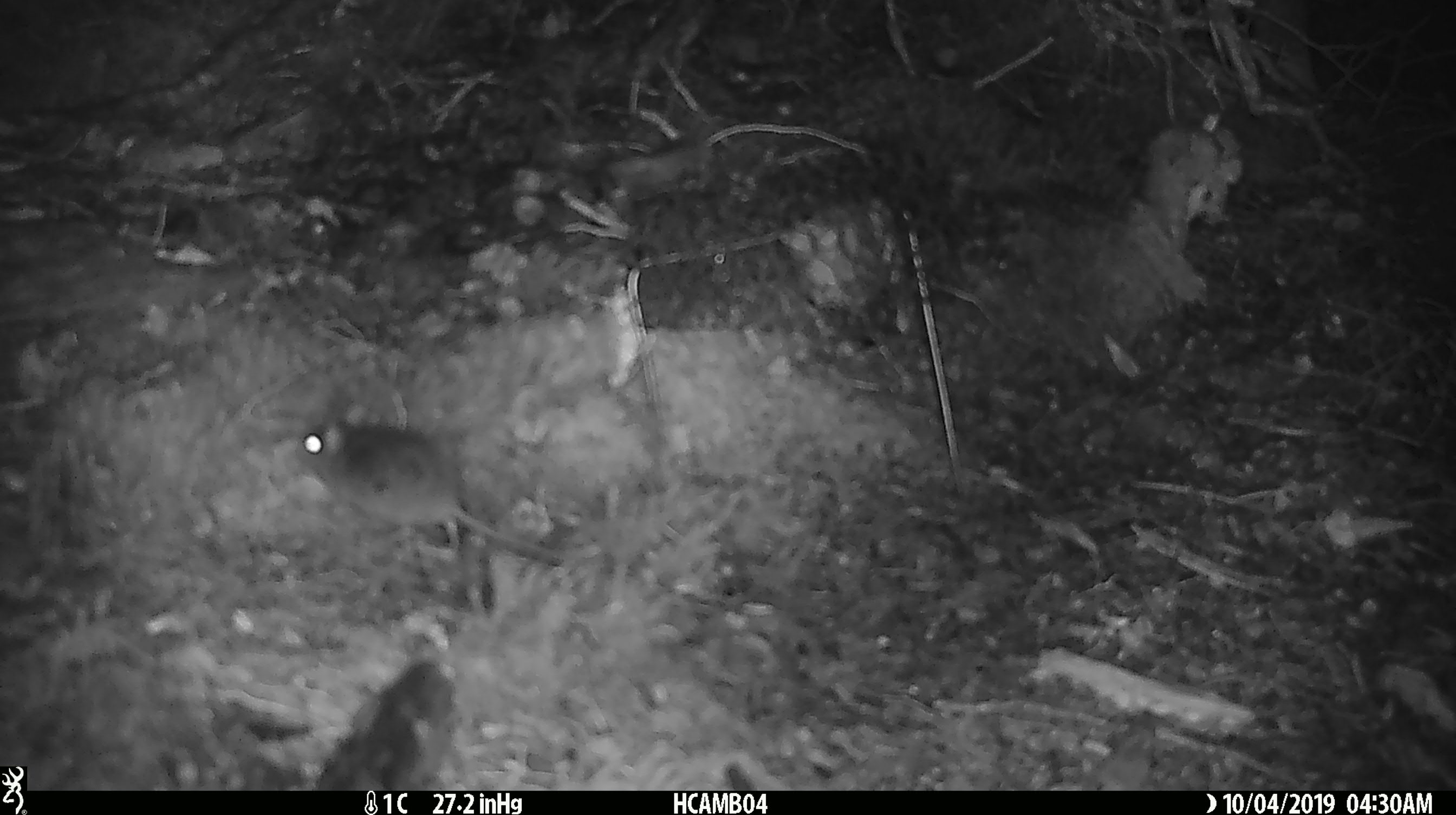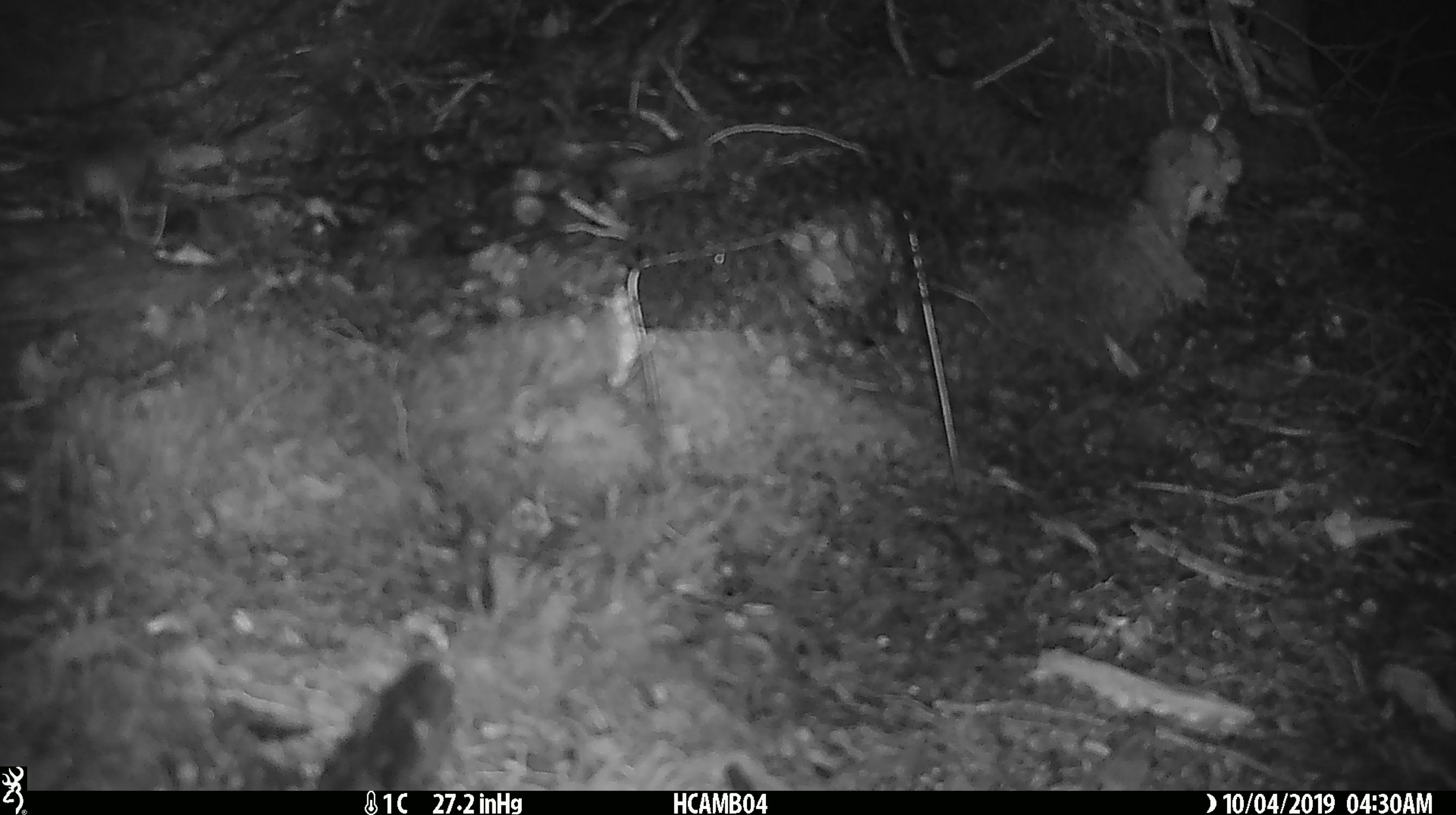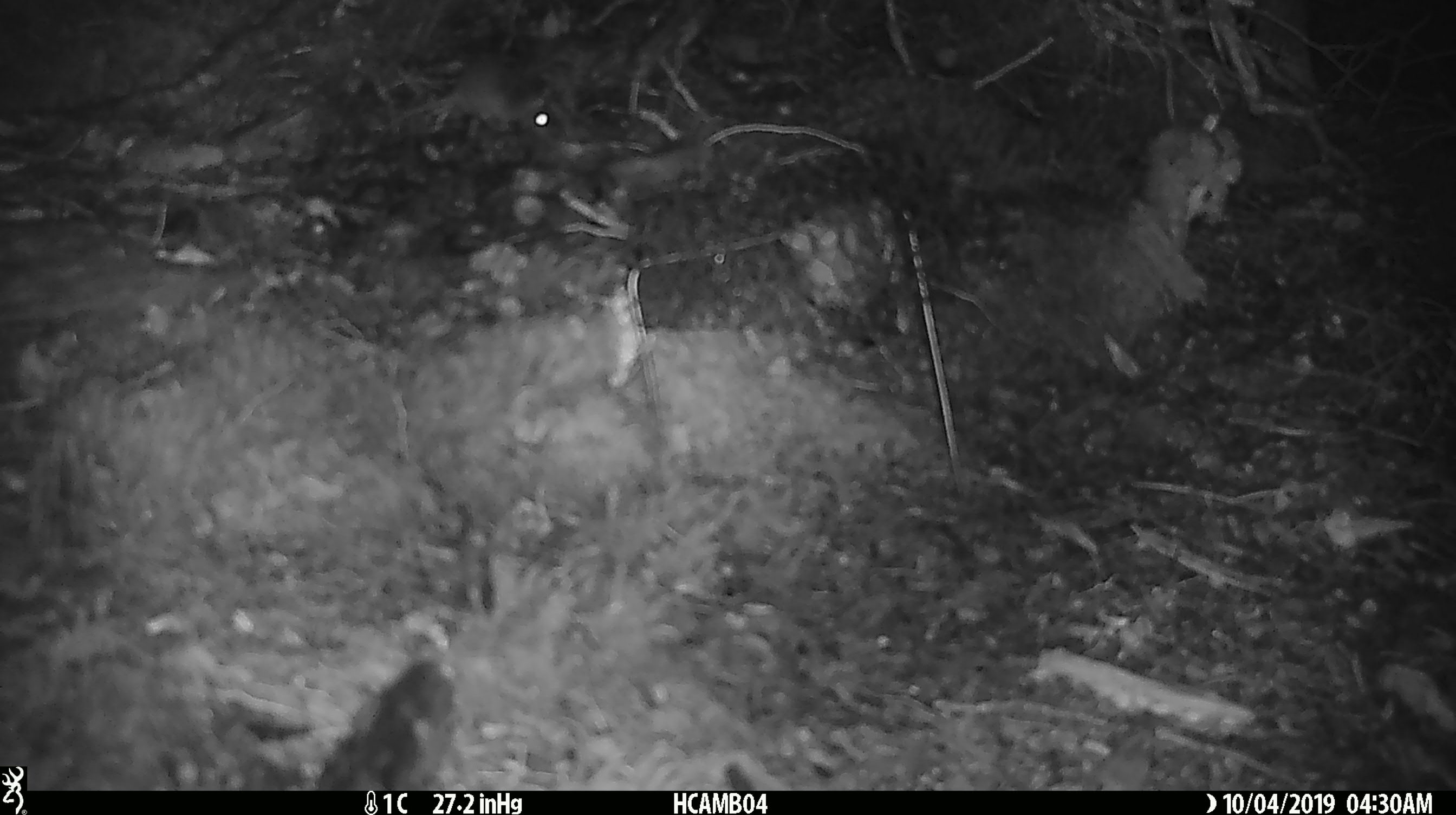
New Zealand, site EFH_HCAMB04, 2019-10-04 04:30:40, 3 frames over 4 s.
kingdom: Animalia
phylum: Chordata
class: Mammalia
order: Rodentia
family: Muridae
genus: Mus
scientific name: Mus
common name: mouse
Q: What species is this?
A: Mouse (Mus).